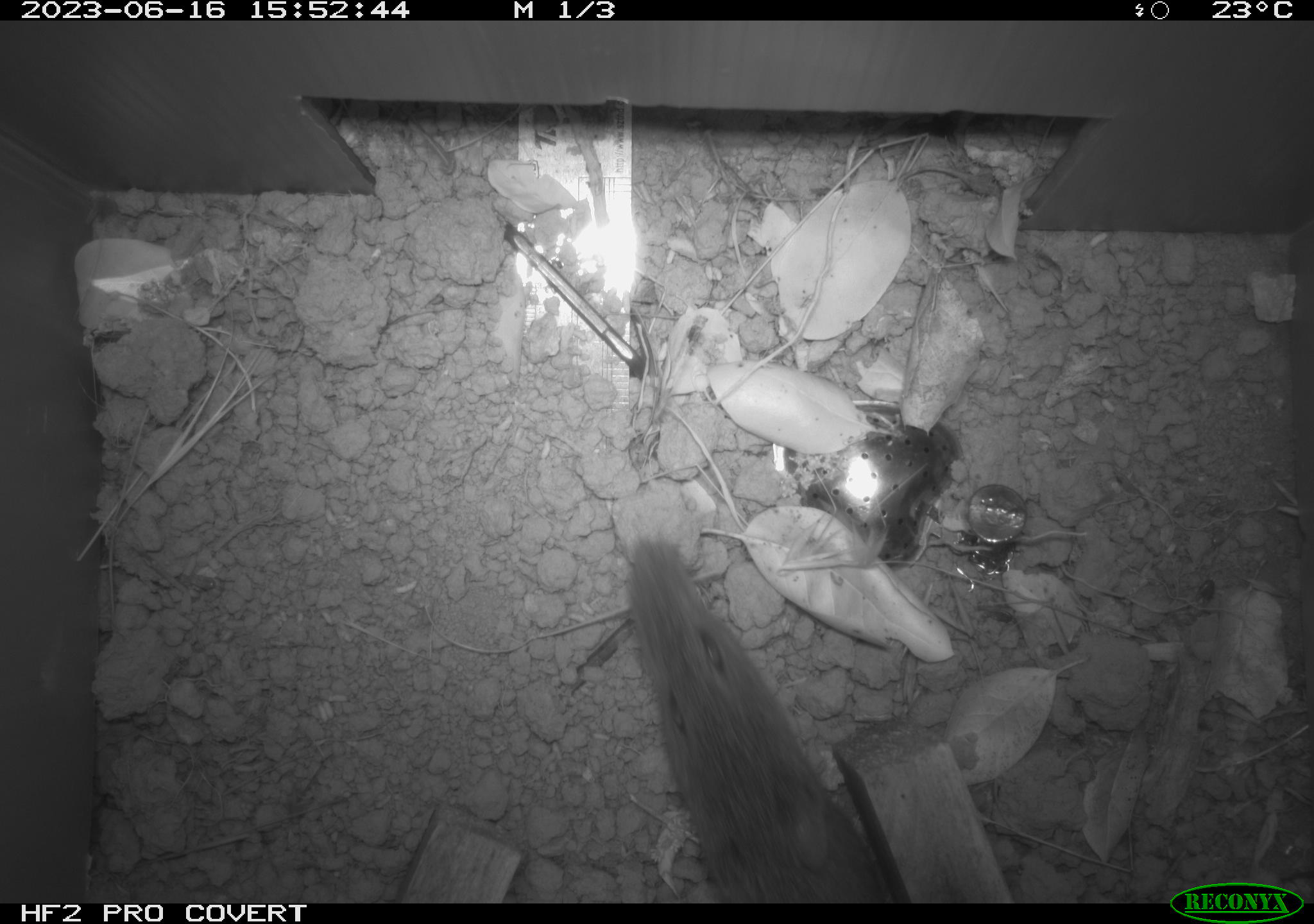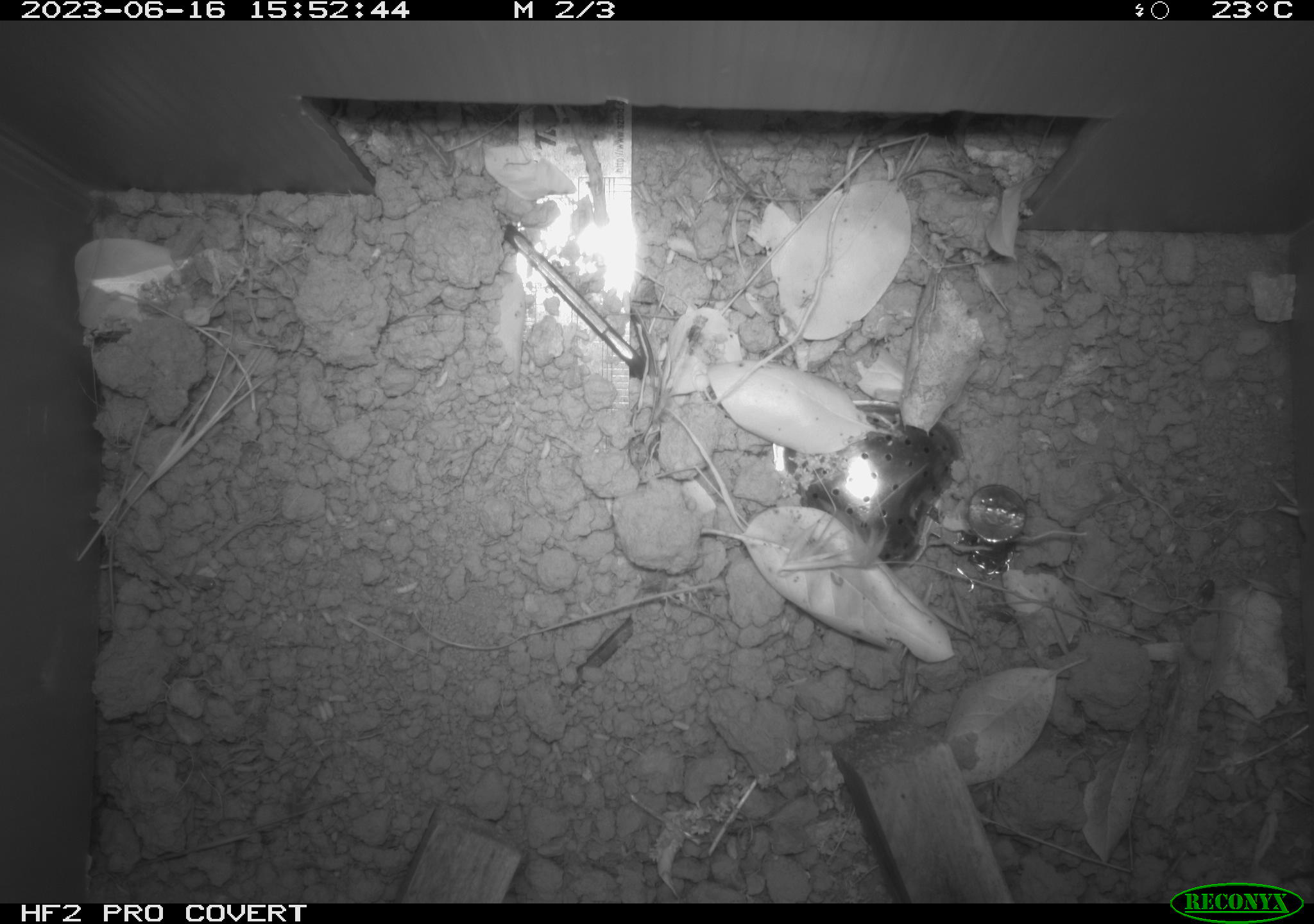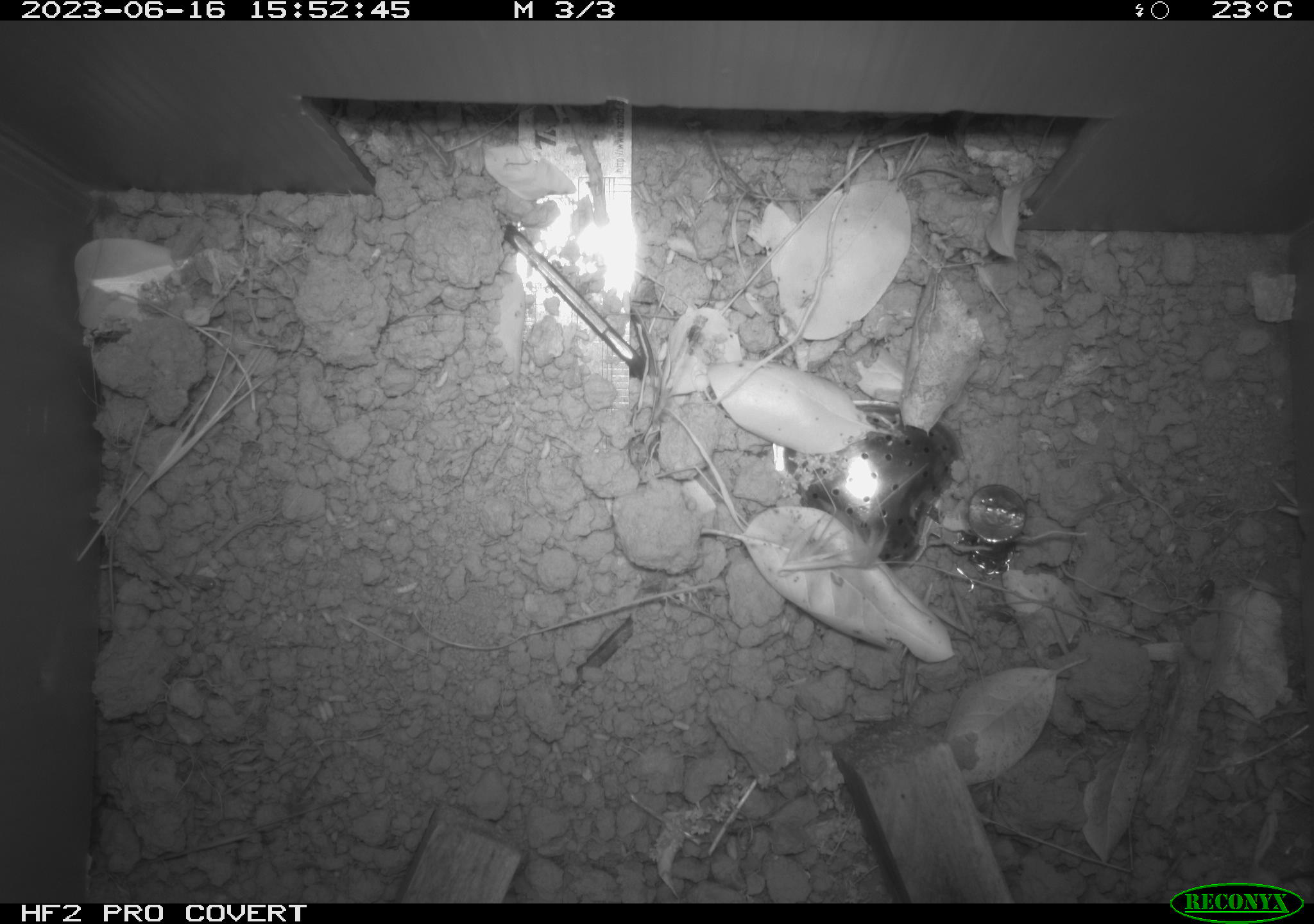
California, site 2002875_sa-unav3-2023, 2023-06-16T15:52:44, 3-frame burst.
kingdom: Animalia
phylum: Chordata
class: Mammalia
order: Rodentia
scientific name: Rodentia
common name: mouse species